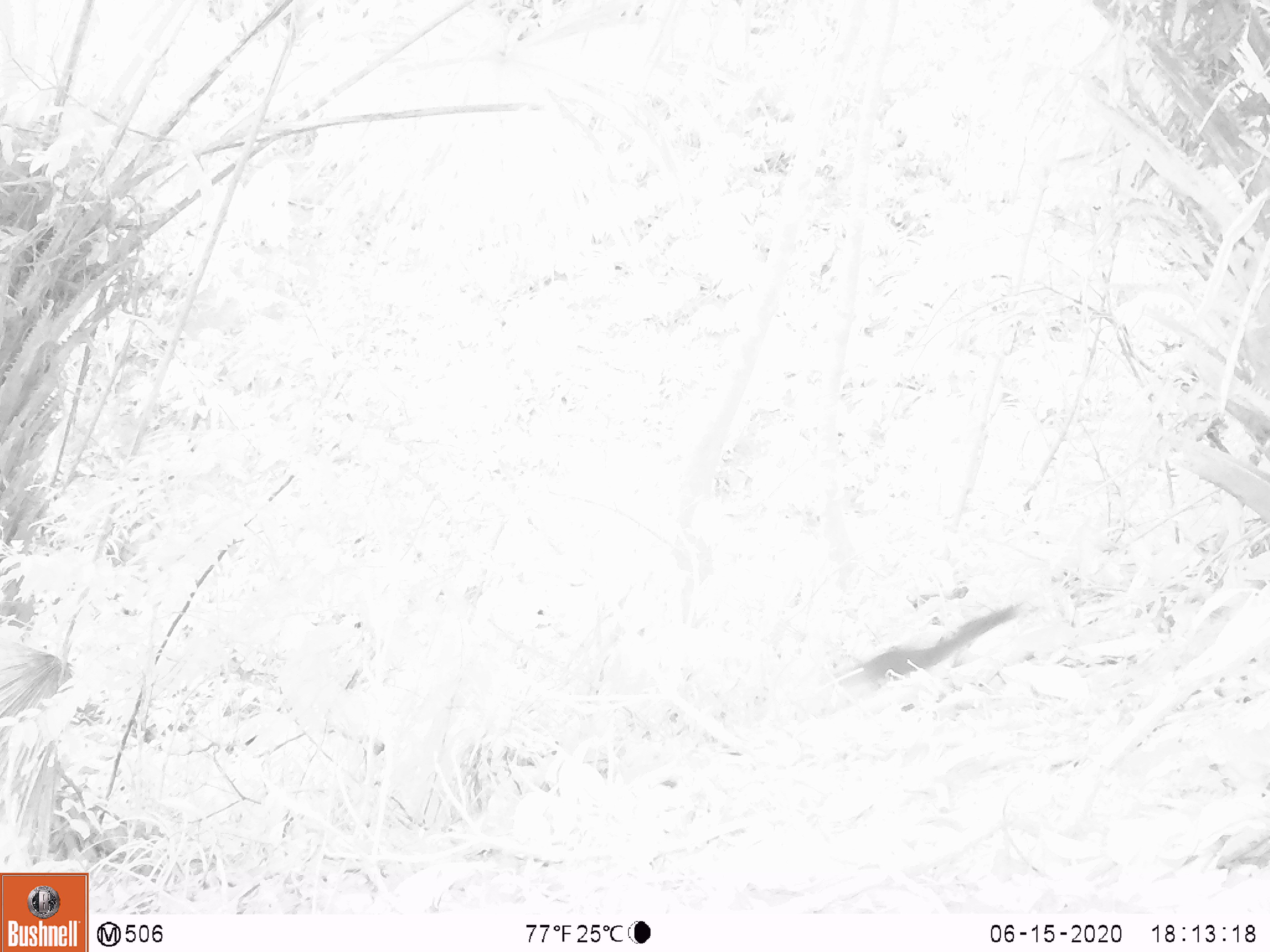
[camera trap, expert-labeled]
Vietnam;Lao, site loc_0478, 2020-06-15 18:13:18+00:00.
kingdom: Animalia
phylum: Chordata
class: Mammalia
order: Rodentia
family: Sciuridae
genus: Sciurus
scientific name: Sciurus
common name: squirrel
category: unidentified squirrel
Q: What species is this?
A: Unidentified squirrel (squirrel) (Sciurus).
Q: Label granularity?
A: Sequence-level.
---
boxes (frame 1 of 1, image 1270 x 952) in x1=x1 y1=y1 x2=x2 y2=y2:
unidentified squirrel: x1=829 y1=605 x2=1020 y2=690